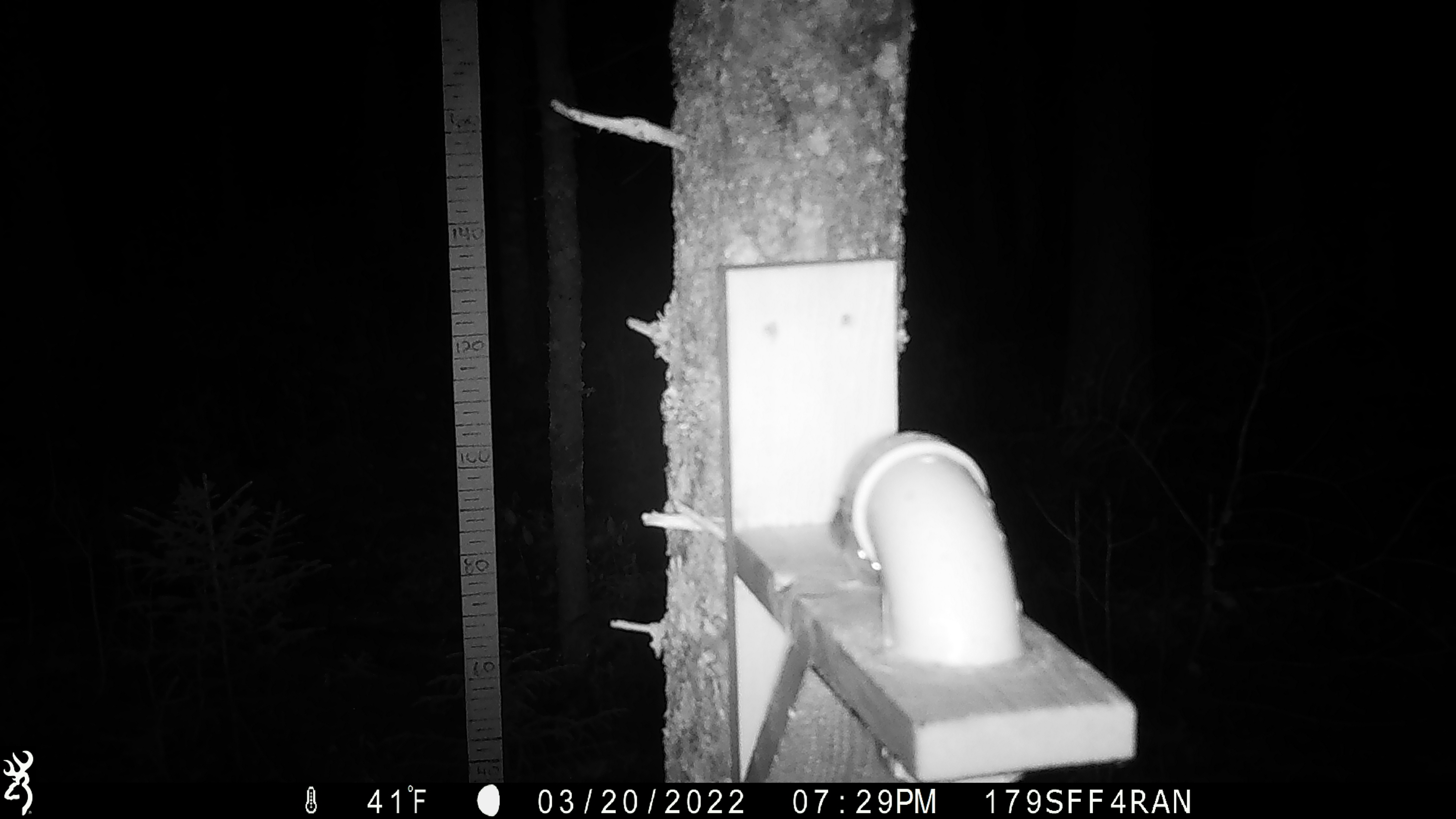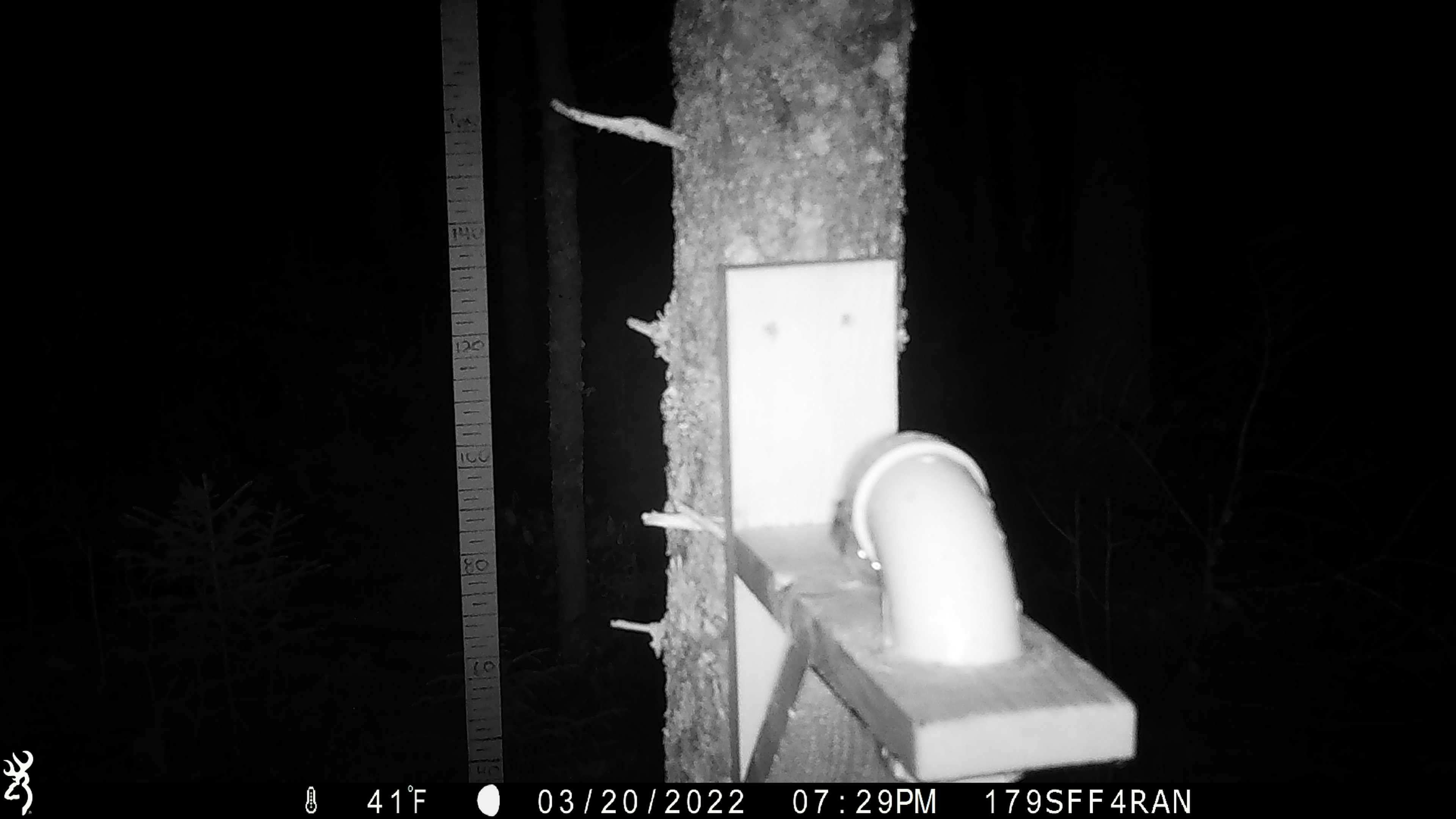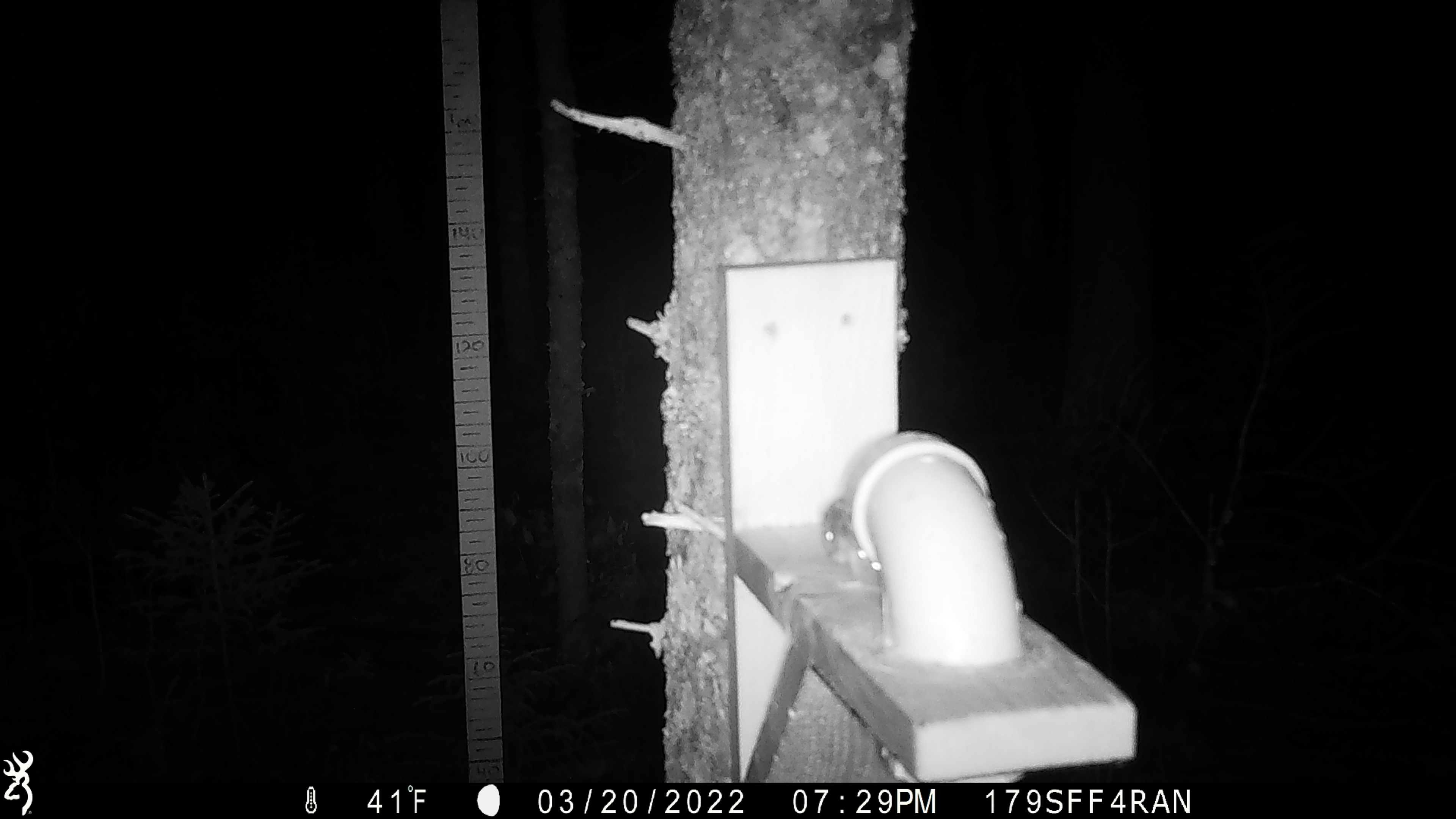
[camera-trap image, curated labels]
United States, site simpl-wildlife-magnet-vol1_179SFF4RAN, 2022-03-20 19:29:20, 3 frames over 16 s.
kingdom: Animalia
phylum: Chordata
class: Mammalia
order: Rodentia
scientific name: Rodentia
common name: mouse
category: mouse sp.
Mouse sp. (mouse) (Rodentia).